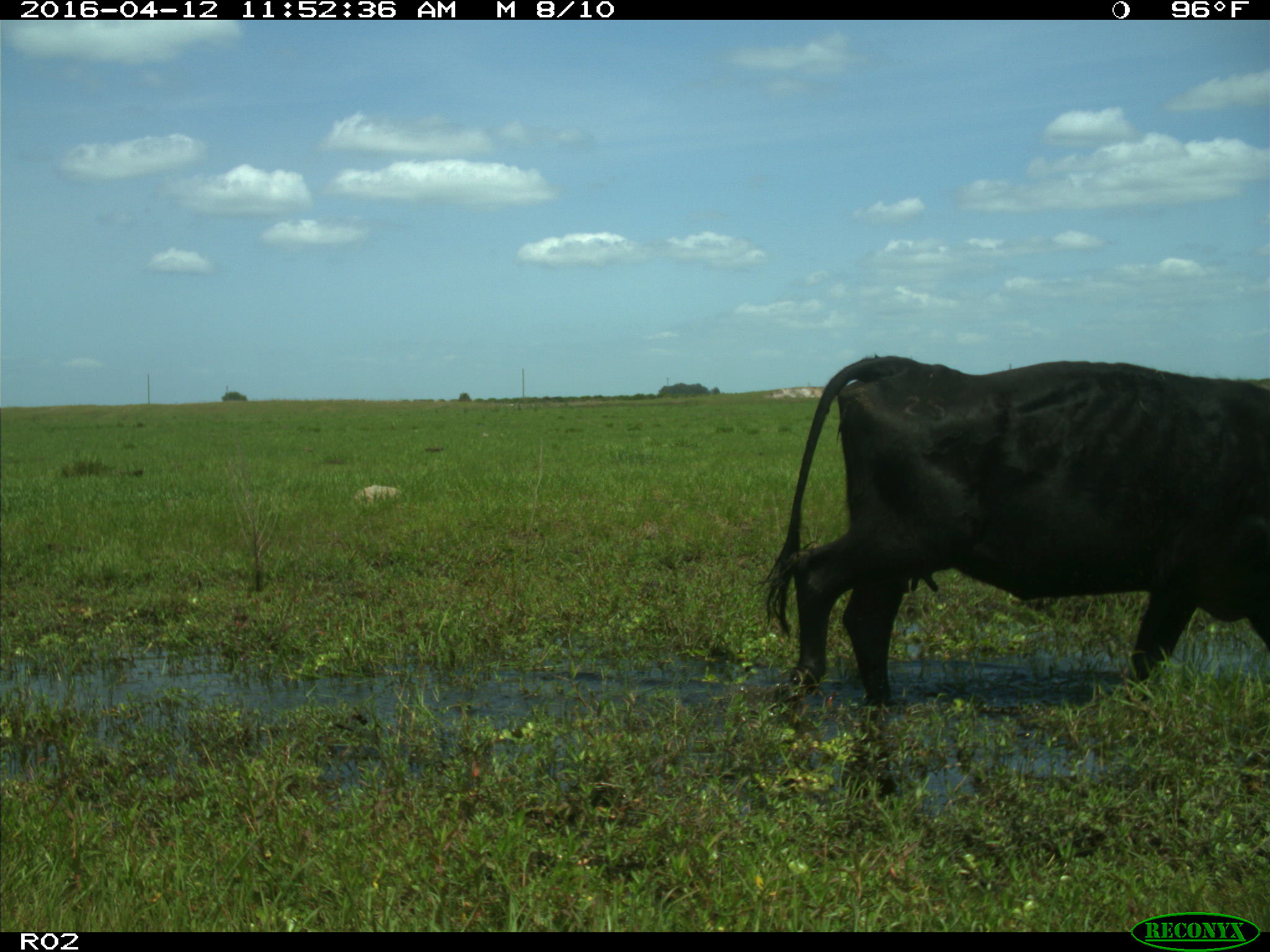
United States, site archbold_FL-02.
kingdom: Animalia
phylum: Chordata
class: Mammalia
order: Artiodactyla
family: Bovidae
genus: Bos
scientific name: Bos taurus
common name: domestic cow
Bos taurus (domestic cow).